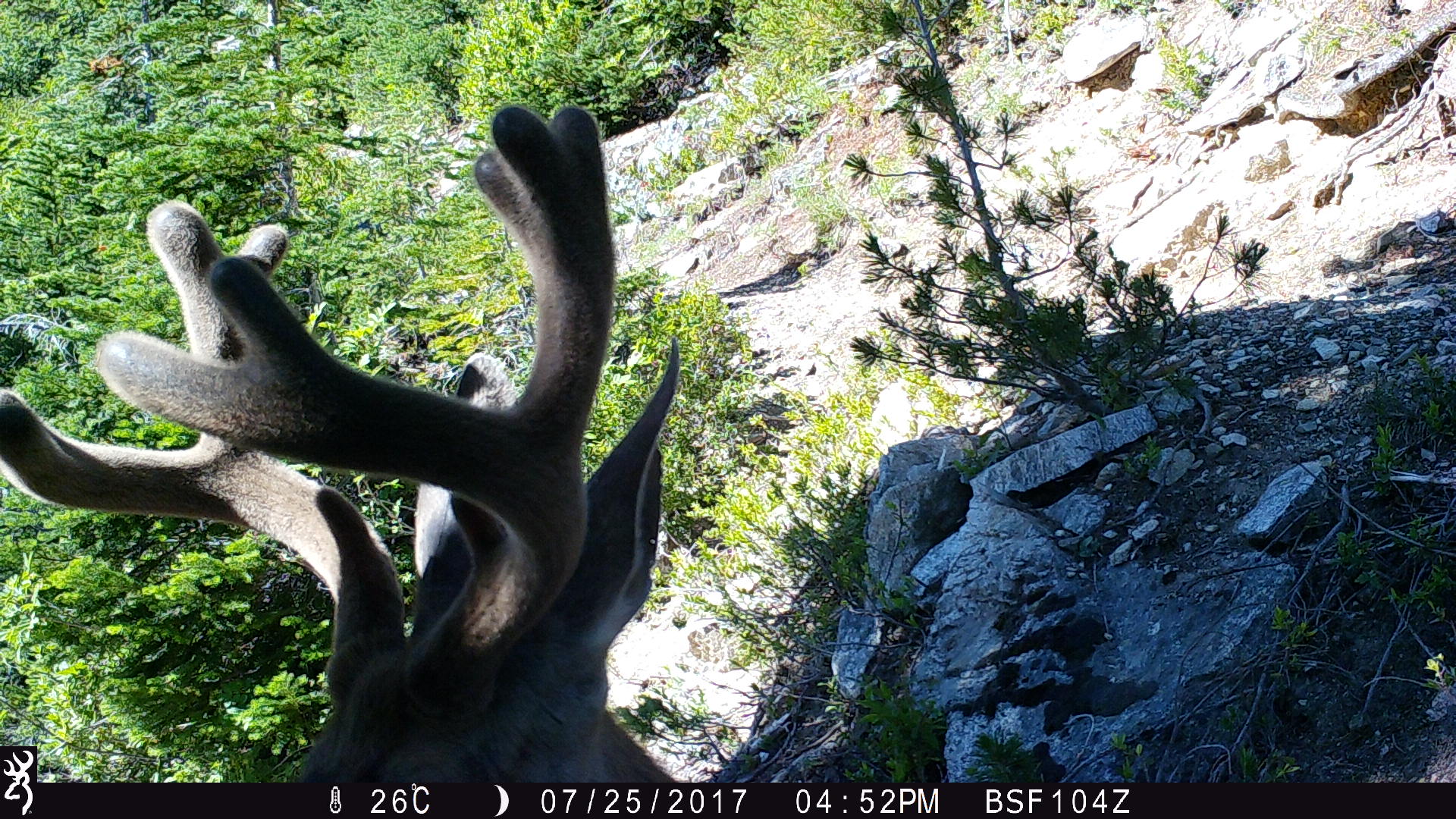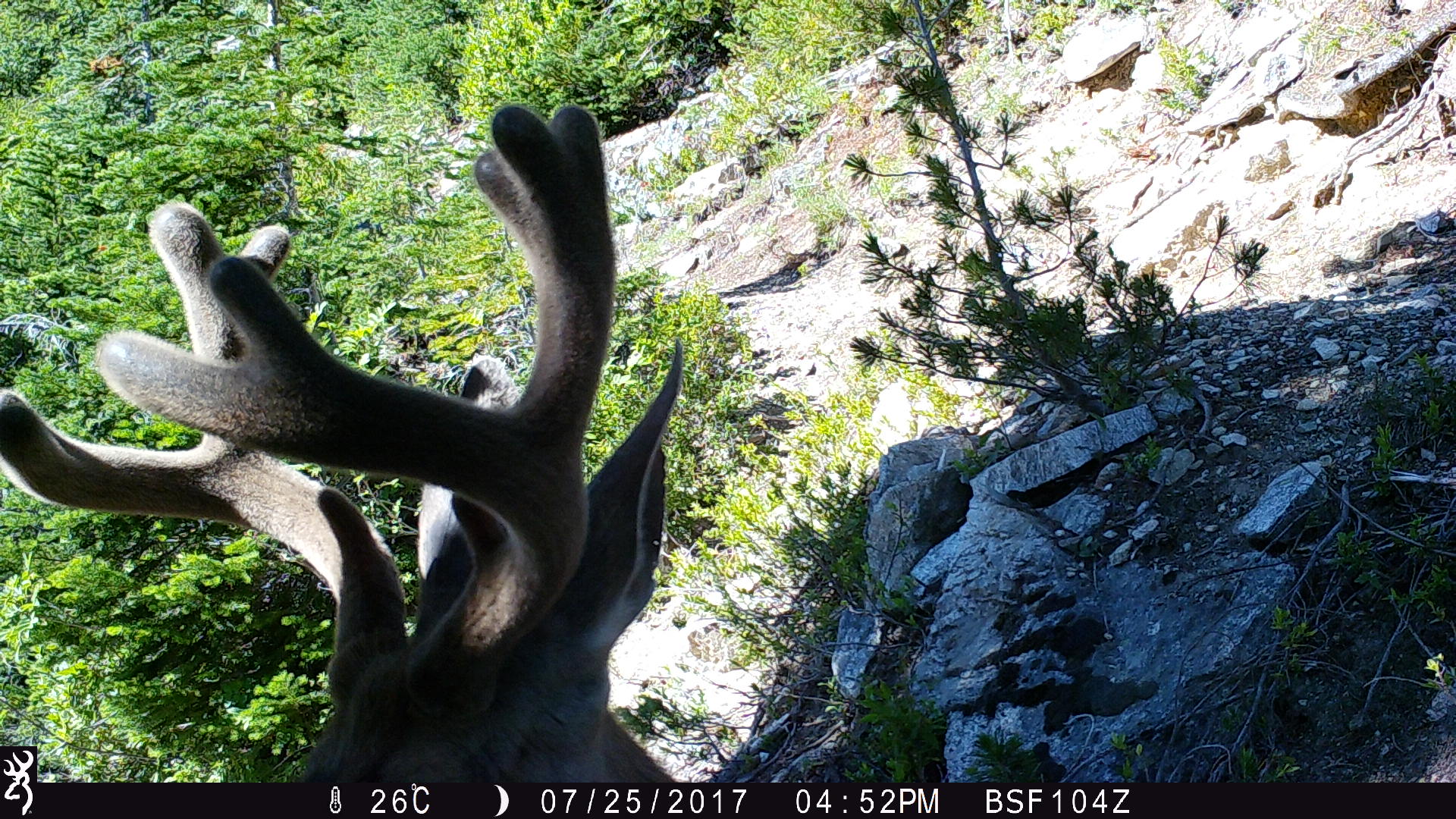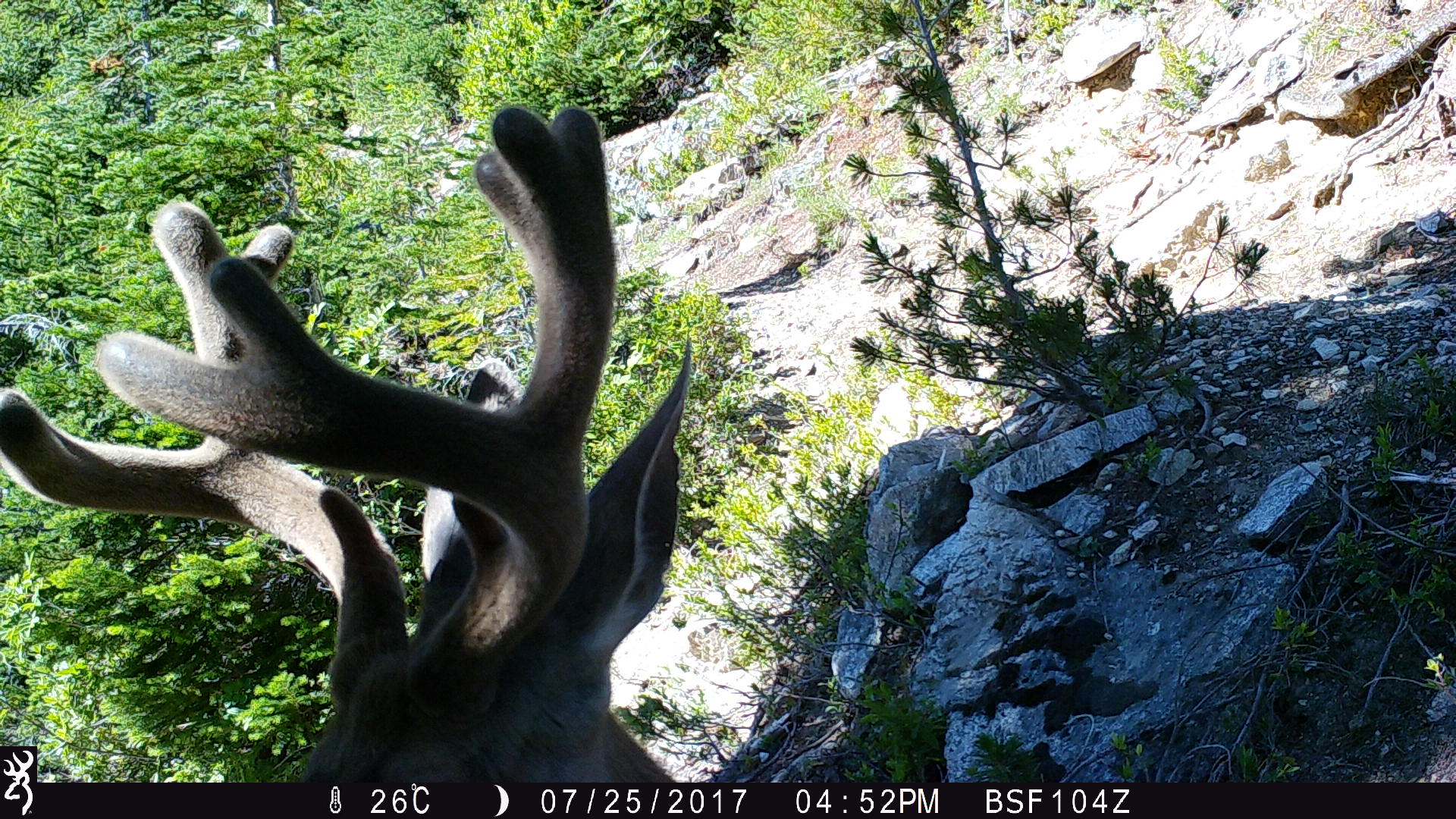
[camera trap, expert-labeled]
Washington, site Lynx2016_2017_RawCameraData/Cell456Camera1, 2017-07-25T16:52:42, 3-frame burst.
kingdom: Animalia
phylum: Chordata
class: Mammalia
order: Artiodactyla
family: Cervidae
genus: Odocoileus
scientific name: Odocoileus hemionus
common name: mule deer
Odocoileus hemionus (mule deer). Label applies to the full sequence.